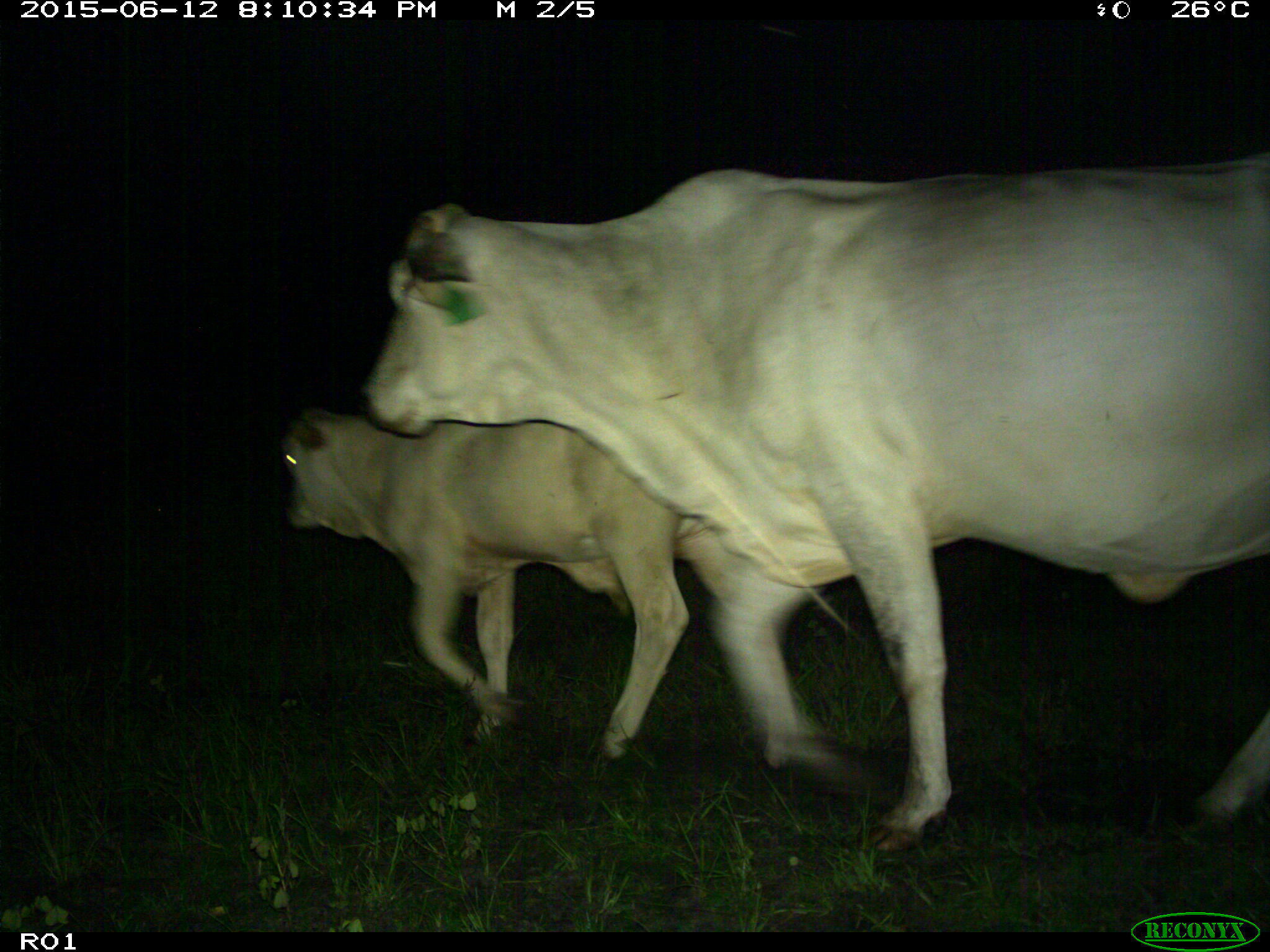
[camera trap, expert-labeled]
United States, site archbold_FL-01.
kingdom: Animalia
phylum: Chordata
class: Mammalia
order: Artiodactyla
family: Bovidae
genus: Bos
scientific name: Bos taurus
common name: domestic cow